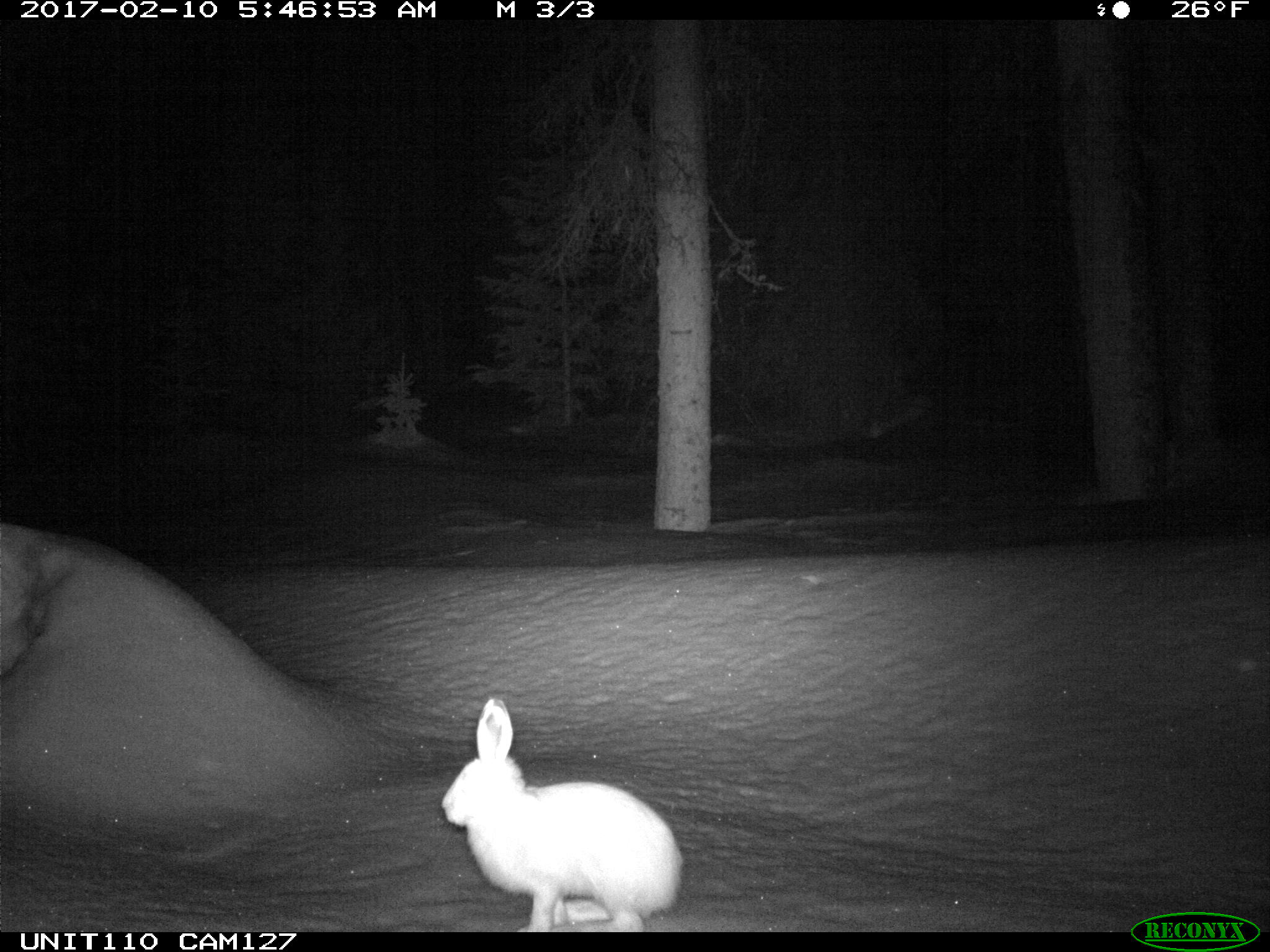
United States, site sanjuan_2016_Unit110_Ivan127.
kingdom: Animalia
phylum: Chordata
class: Mammalia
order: Lagomorpha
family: Leporidae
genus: Lepus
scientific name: Lepus americanus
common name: snowshoe hare